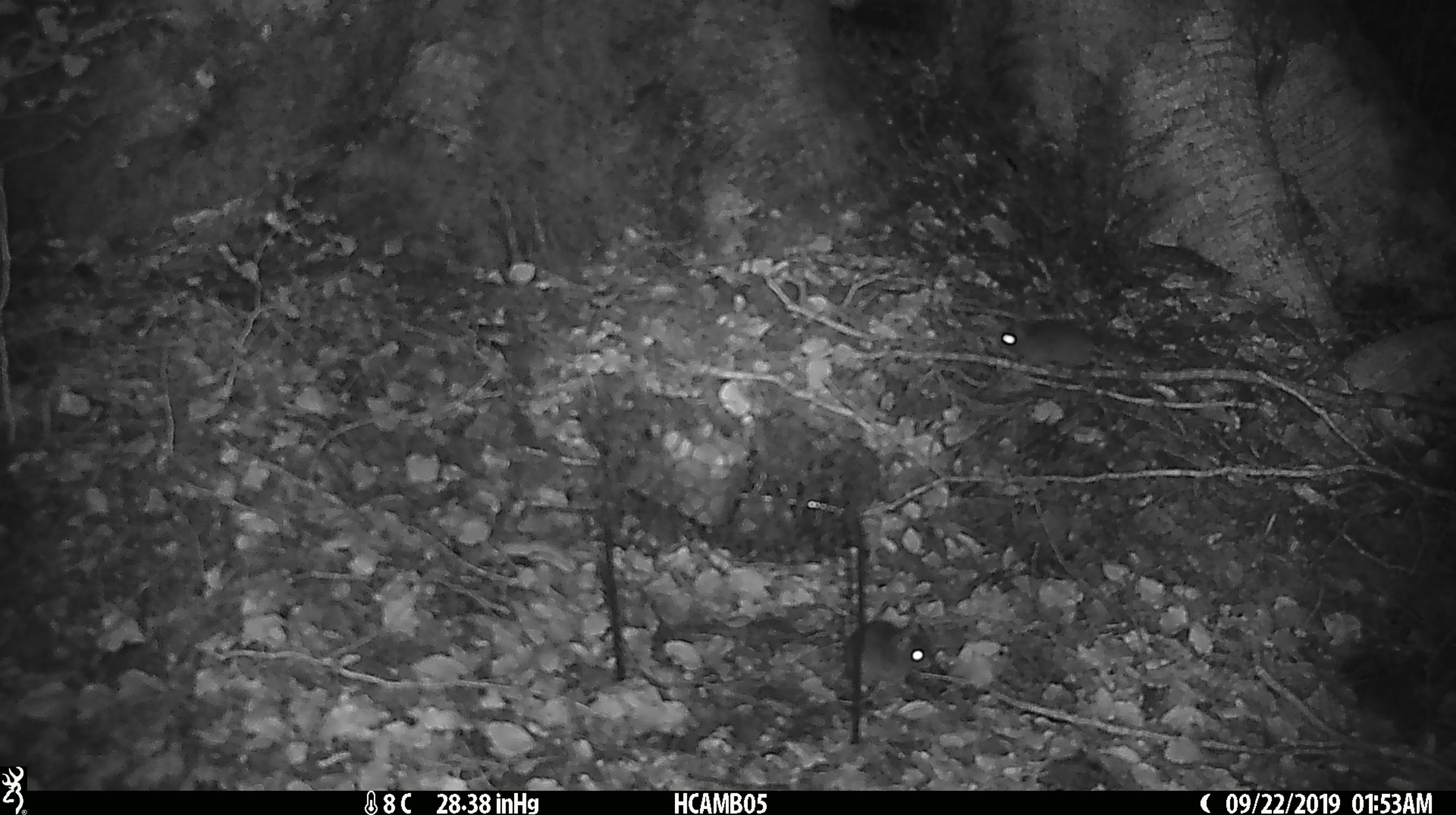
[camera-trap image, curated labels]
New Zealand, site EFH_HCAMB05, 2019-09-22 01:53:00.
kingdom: Animalia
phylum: Chordata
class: Mammalia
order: Rodentia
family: Muridae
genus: Mus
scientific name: Mus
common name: mouse